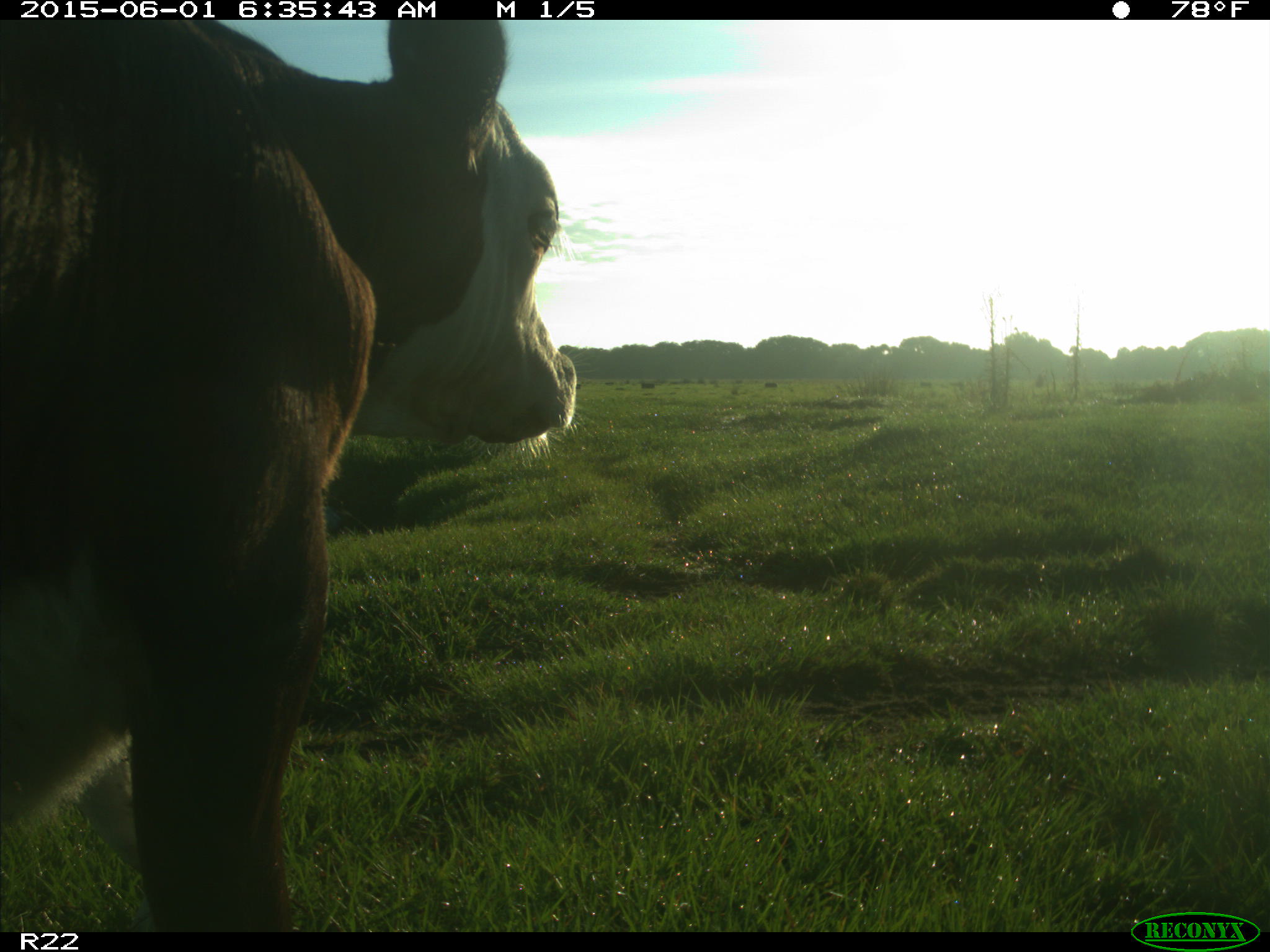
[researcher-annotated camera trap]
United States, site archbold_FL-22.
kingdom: Animalia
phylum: Chordata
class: Mammalia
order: Artiodactyla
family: Bovidae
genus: Bos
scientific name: Bos taurus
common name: domestic cow